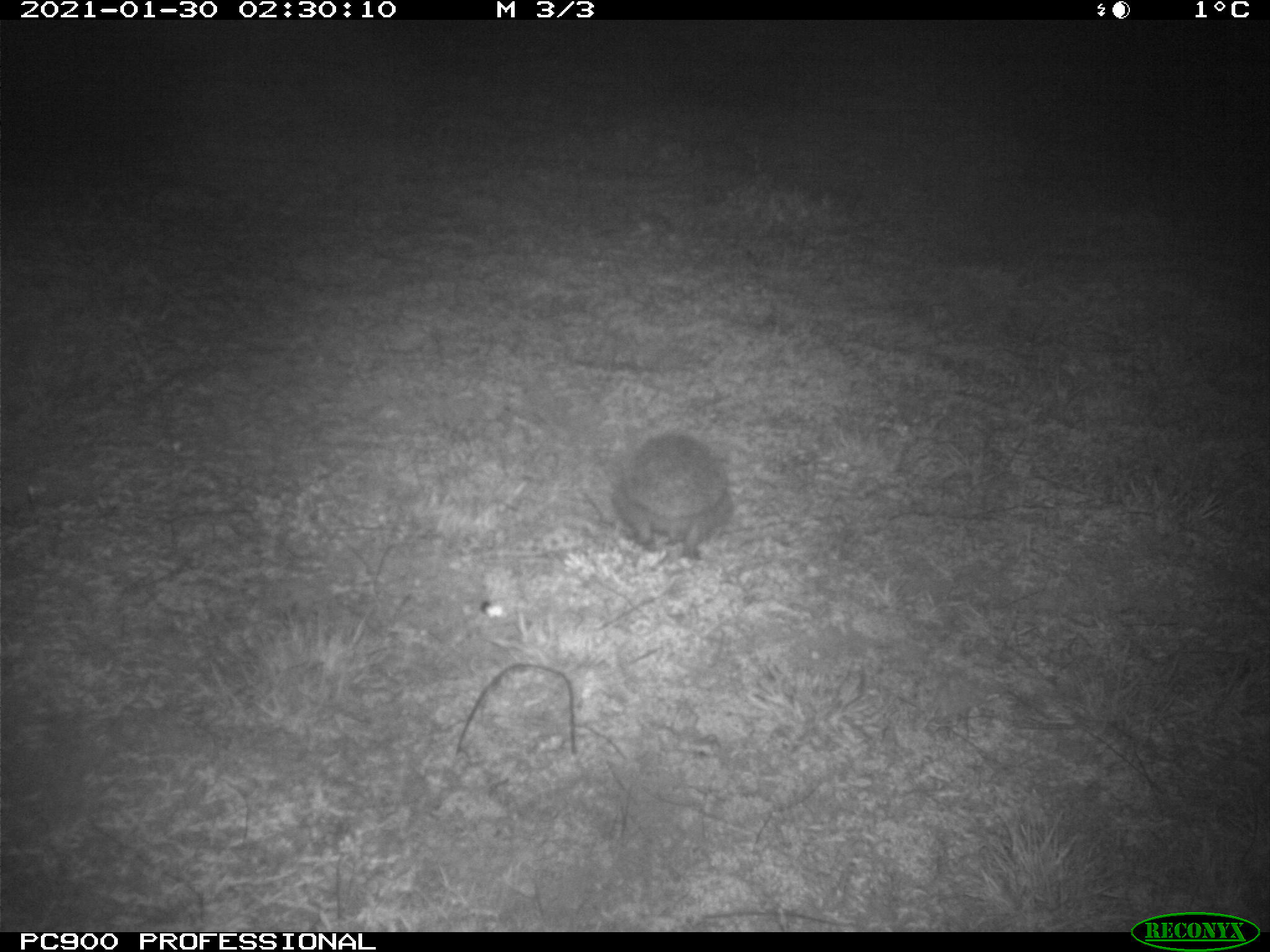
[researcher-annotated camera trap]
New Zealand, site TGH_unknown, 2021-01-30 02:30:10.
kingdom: Animalia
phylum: Chordata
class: Mammalia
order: Eulipotyphla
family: Erinaceidae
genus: Erinaceus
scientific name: Erinaceus europaeus europaeus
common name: european hedgehog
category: hedgehog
Hedgehog (european hedgehog) (Erinaceus europaeus europaeus).